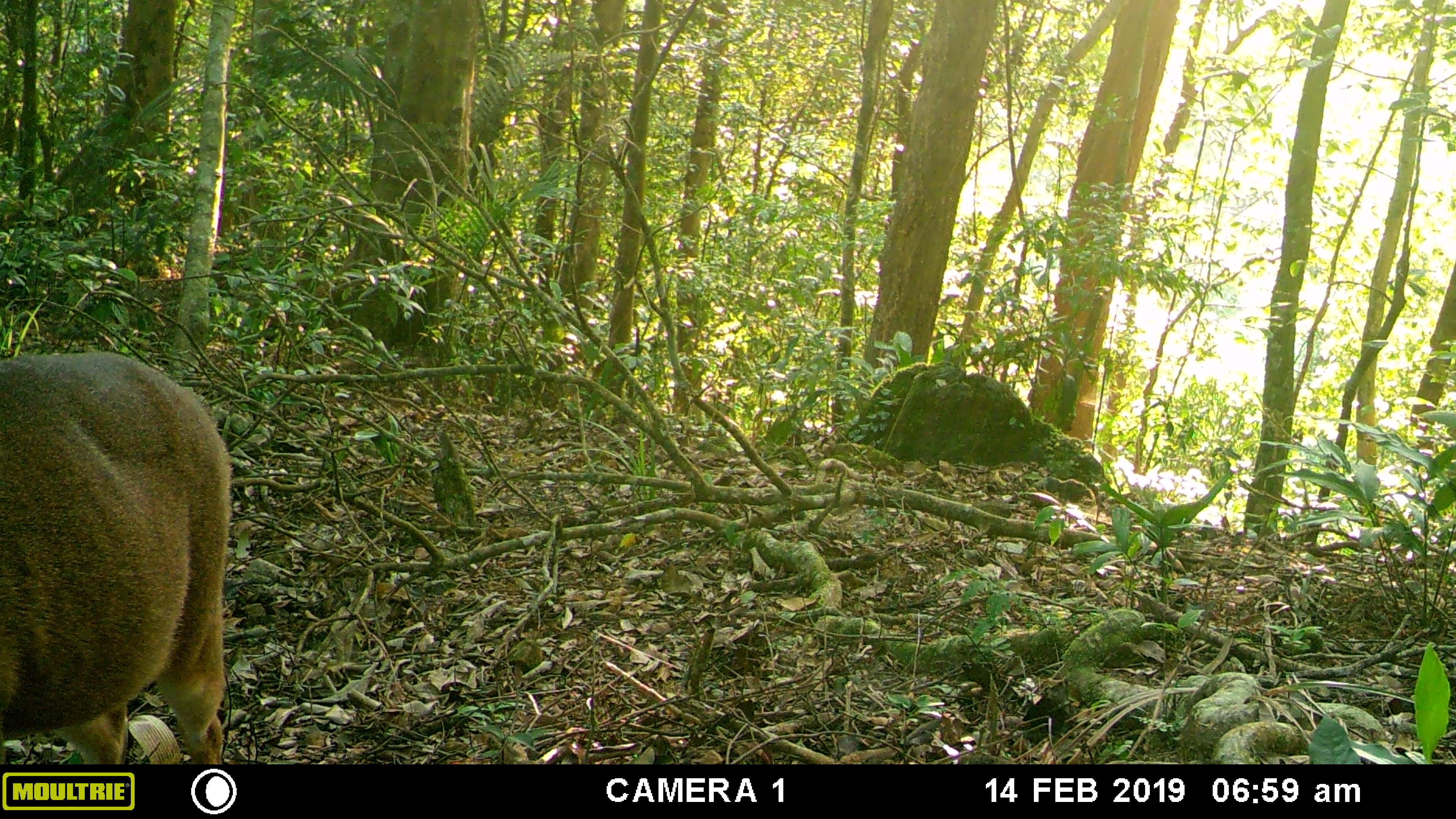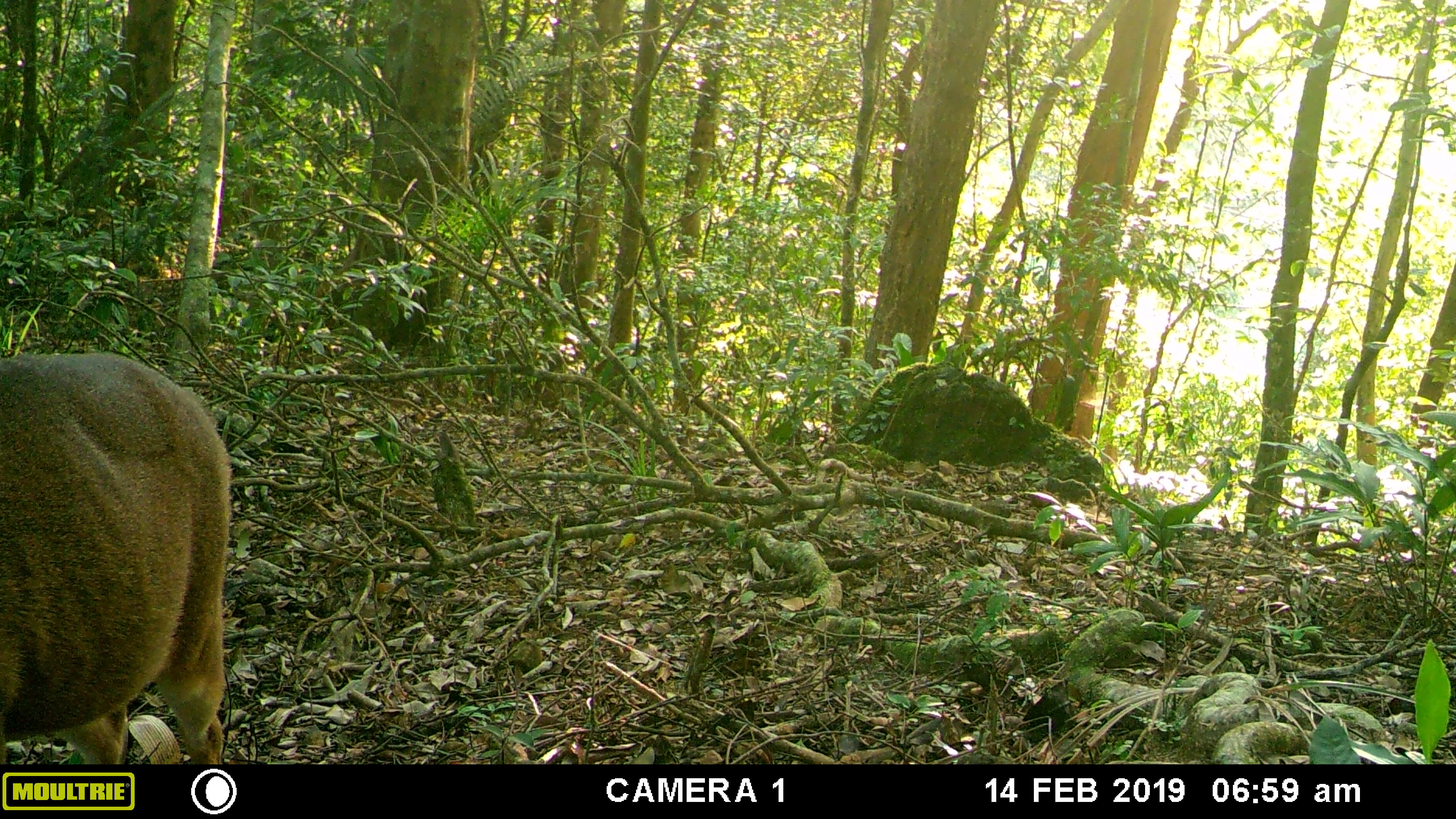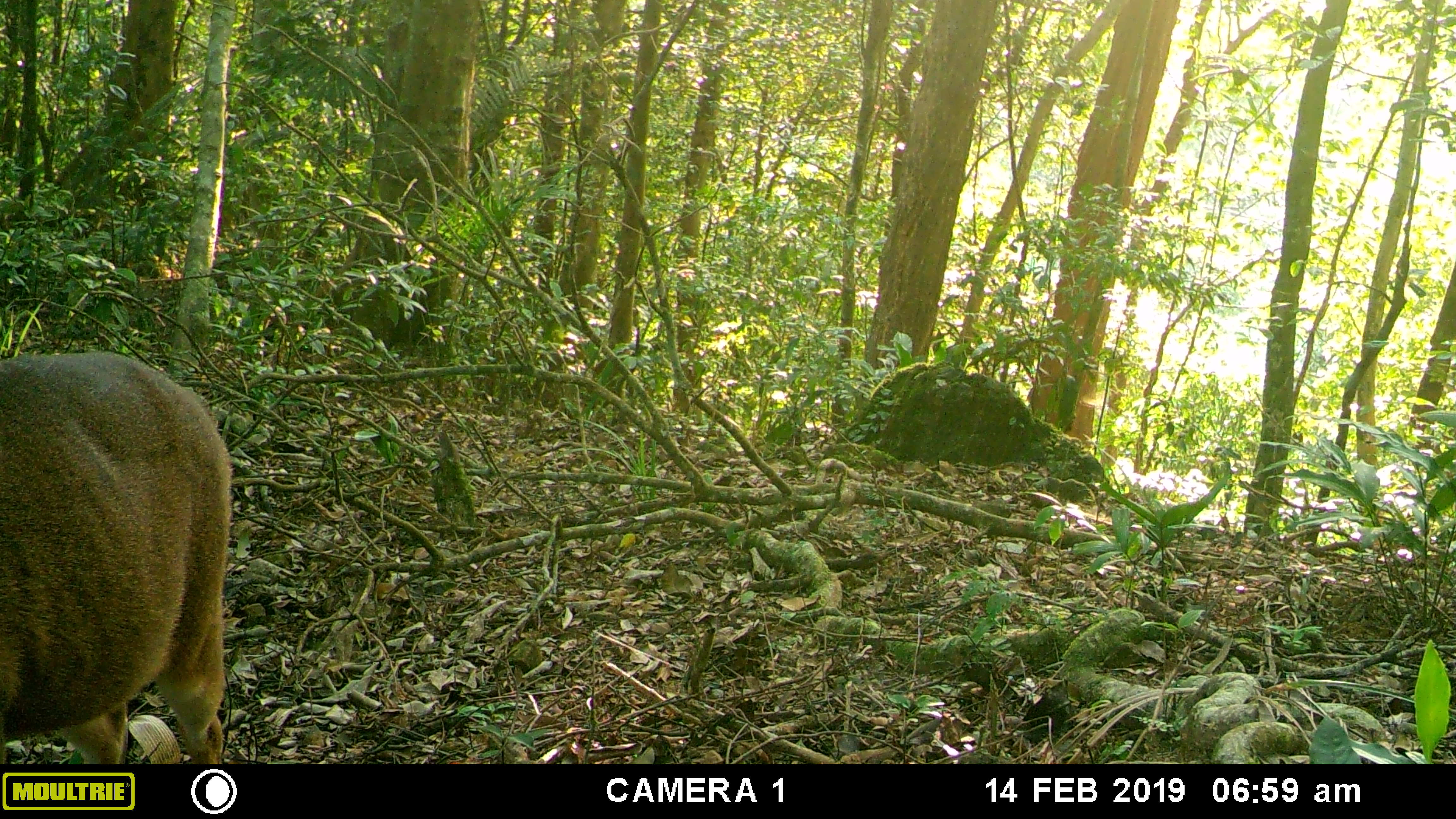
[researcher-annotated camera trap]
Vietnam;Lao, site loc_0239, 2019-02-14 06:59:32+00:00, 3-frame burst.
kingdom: Animalia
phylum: Chordata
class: Mammalia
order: Artiodactyla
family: Cervidae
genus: Muntiacus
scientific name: Muntiacus vuquangensis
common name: large-antlered muntjac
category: large antlered muntjac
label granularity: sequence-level